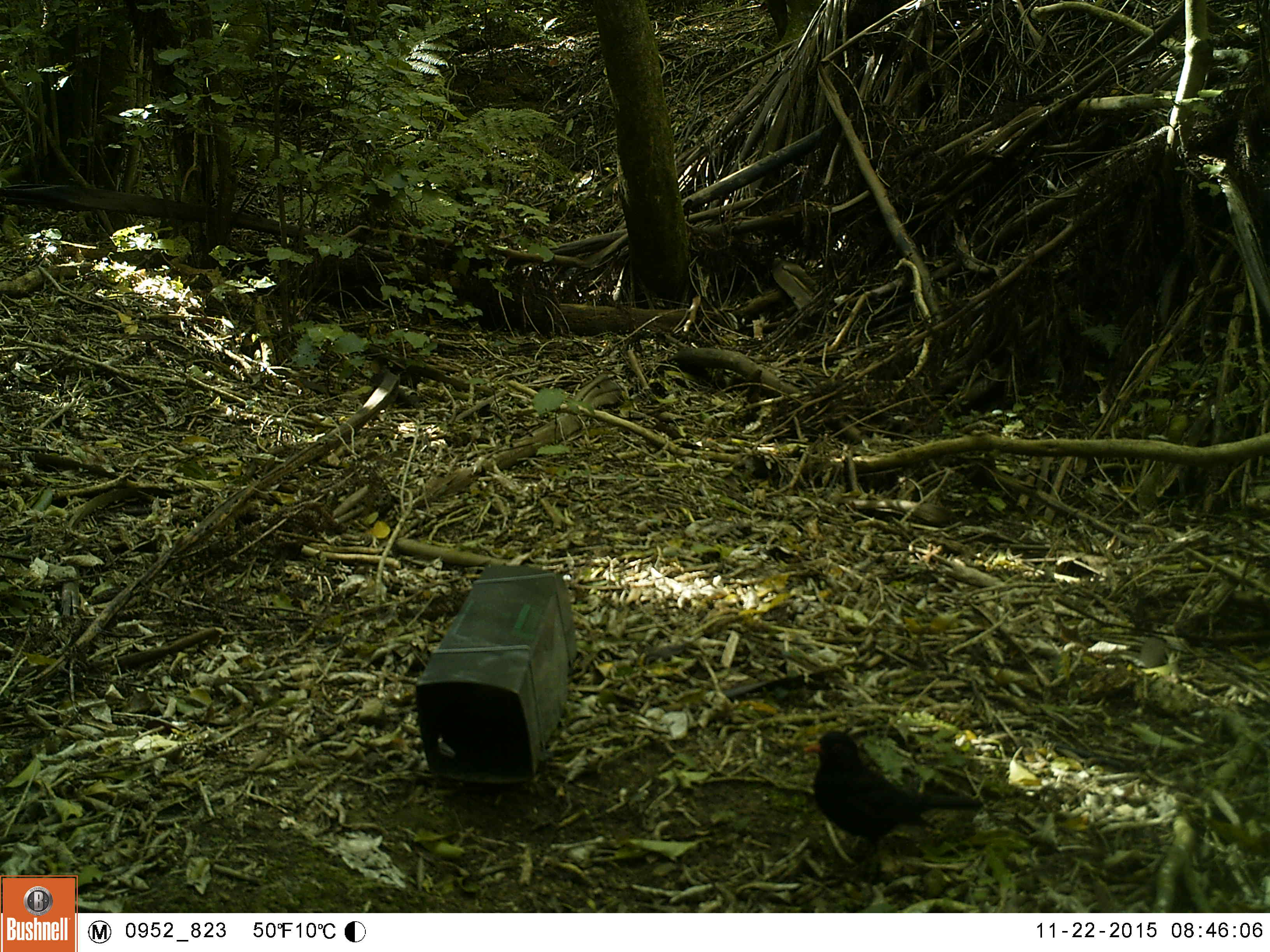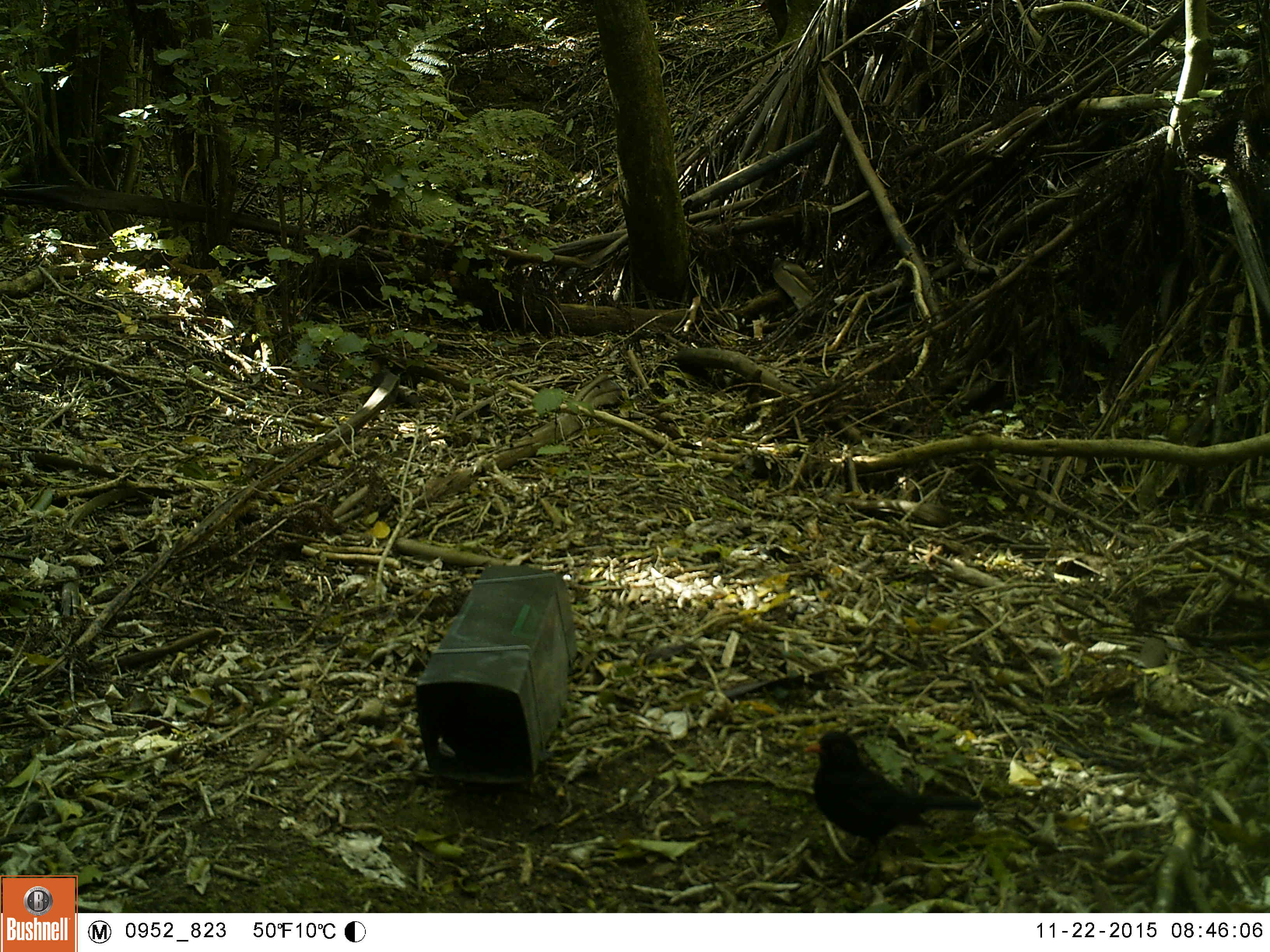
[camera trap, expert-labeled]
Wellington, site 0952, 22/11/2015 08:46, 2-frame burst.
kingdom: Animalia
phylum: Chordata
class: Aves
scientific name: Aves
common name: bird